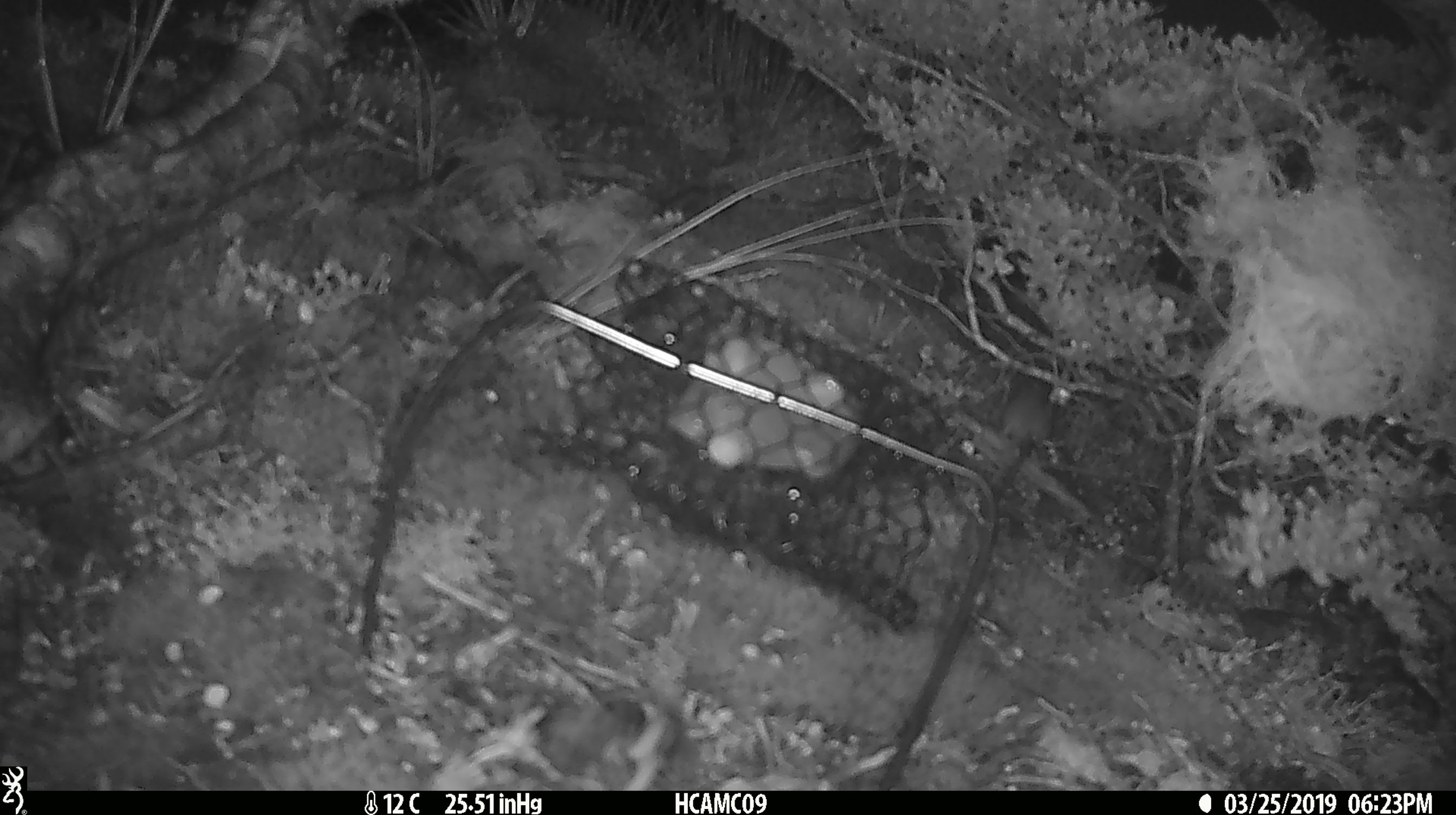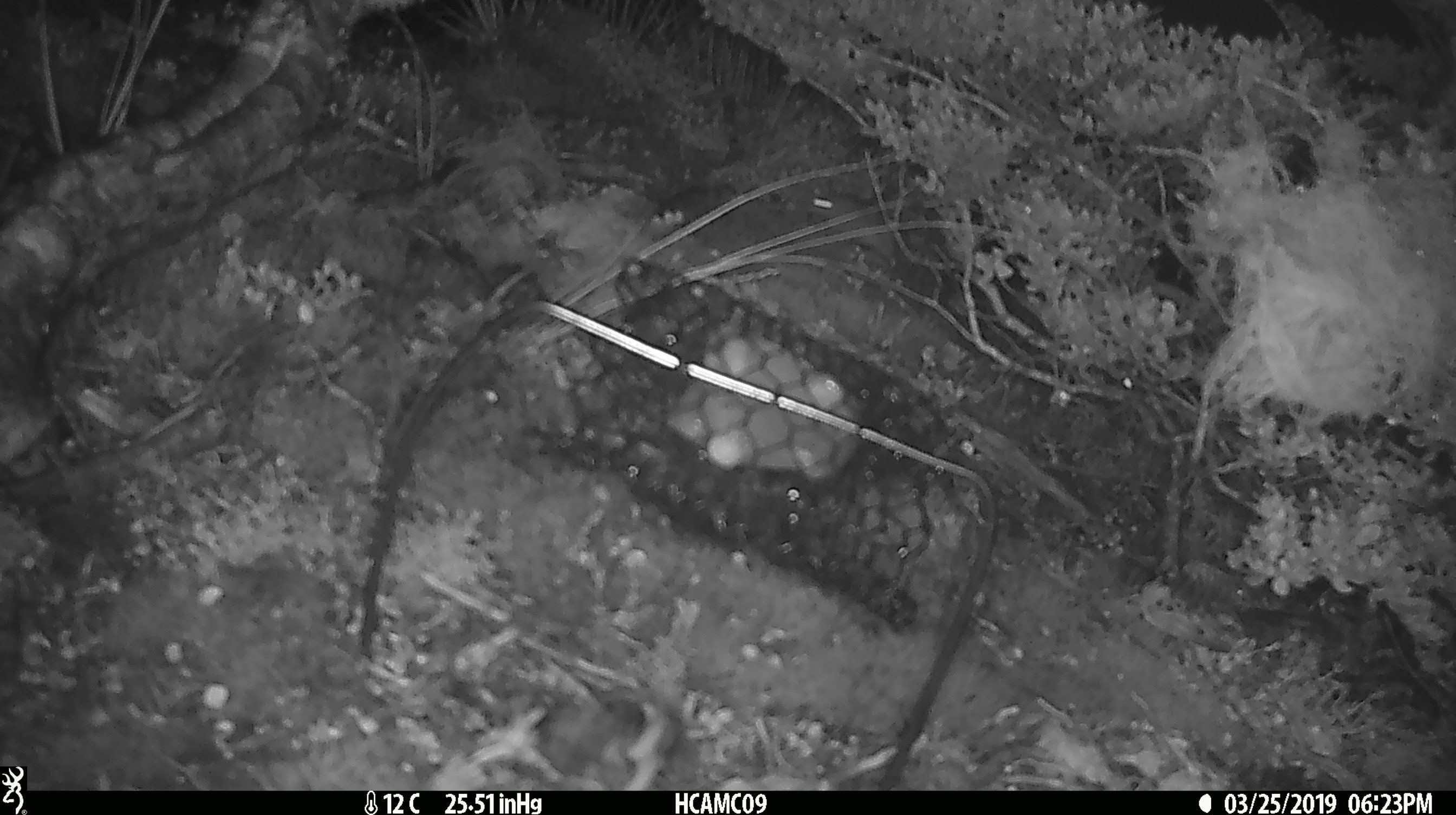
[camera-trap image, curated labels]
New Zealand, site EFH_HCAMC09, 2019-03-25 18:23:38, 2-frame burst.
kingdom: Animalia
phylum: Chordata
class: Mammalia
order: Rodentia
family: Muridae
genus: Mus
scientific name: Mus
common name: mouse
Mouse (Mus).